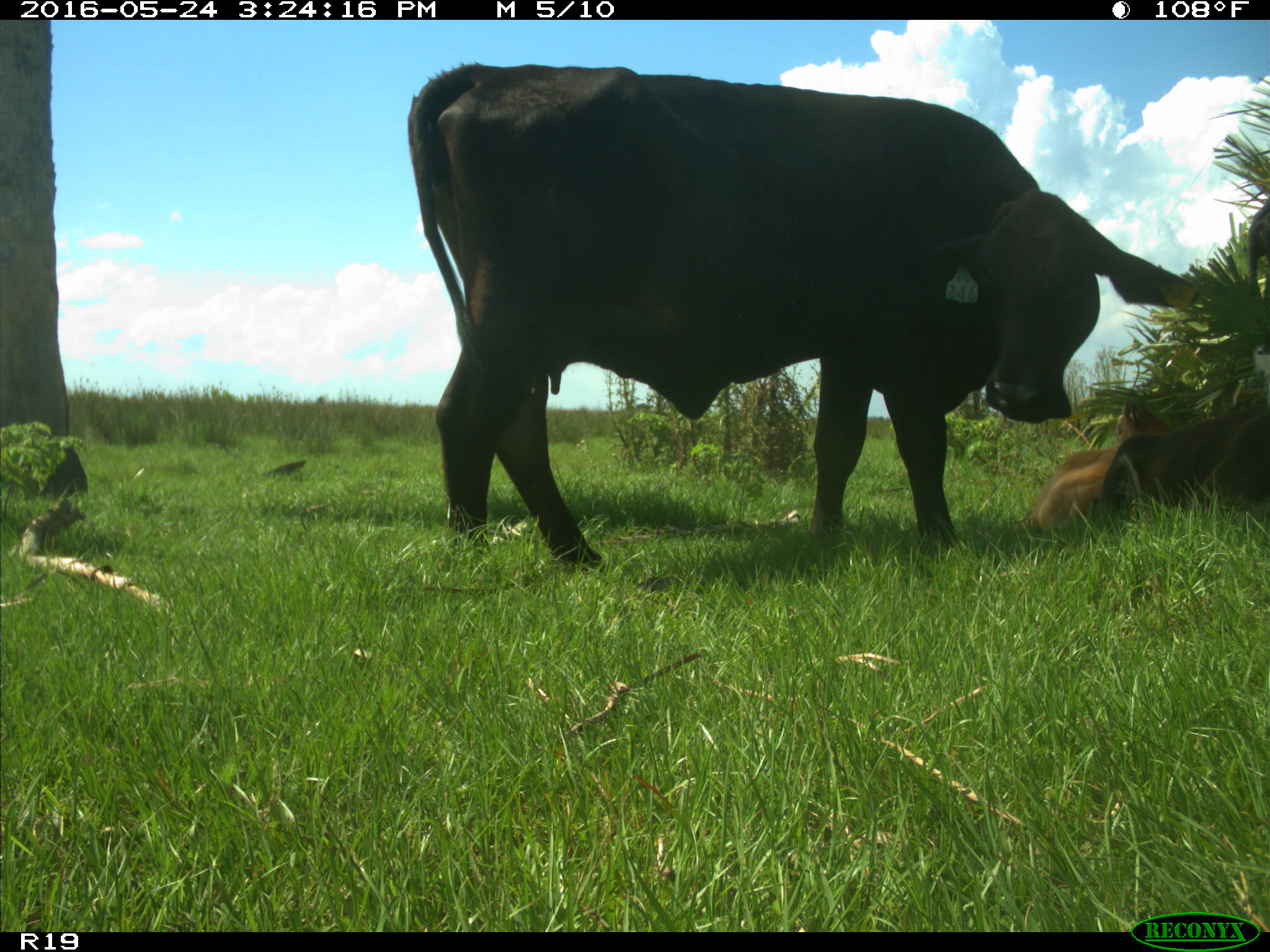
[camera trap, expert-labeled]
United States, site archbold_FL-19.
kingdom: Animalia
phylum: Chordata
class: Mammalia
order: Artiodactyla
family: Bovidae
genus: Bos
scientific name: Bos taurus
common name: domestic cow